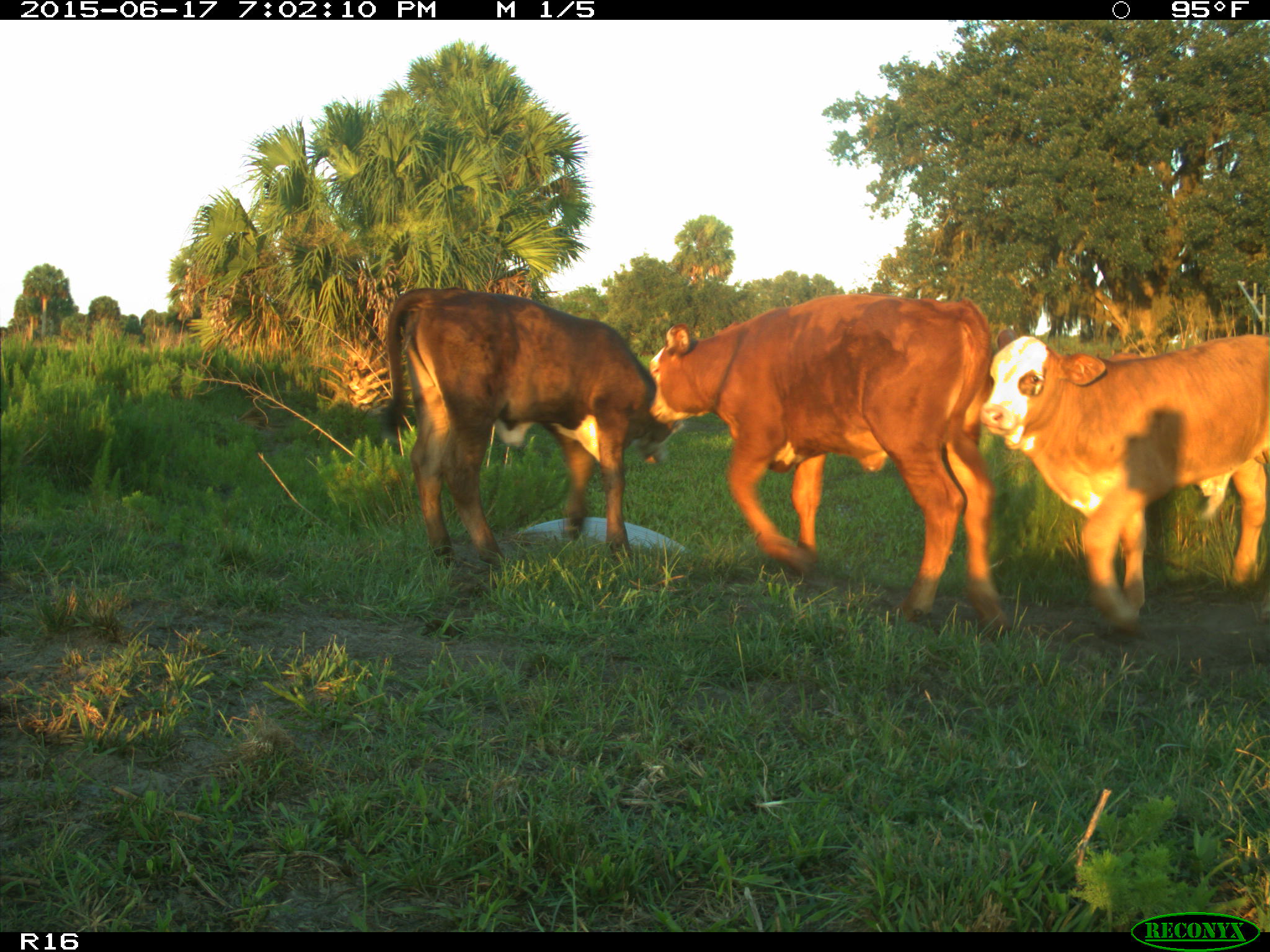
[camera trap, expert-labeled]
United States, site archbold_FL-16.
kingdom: Animalia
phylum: Chordata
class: Mammalia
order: Artiodactyla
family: Bovidae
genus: Bos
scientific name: Bos taurus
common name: domestic cow